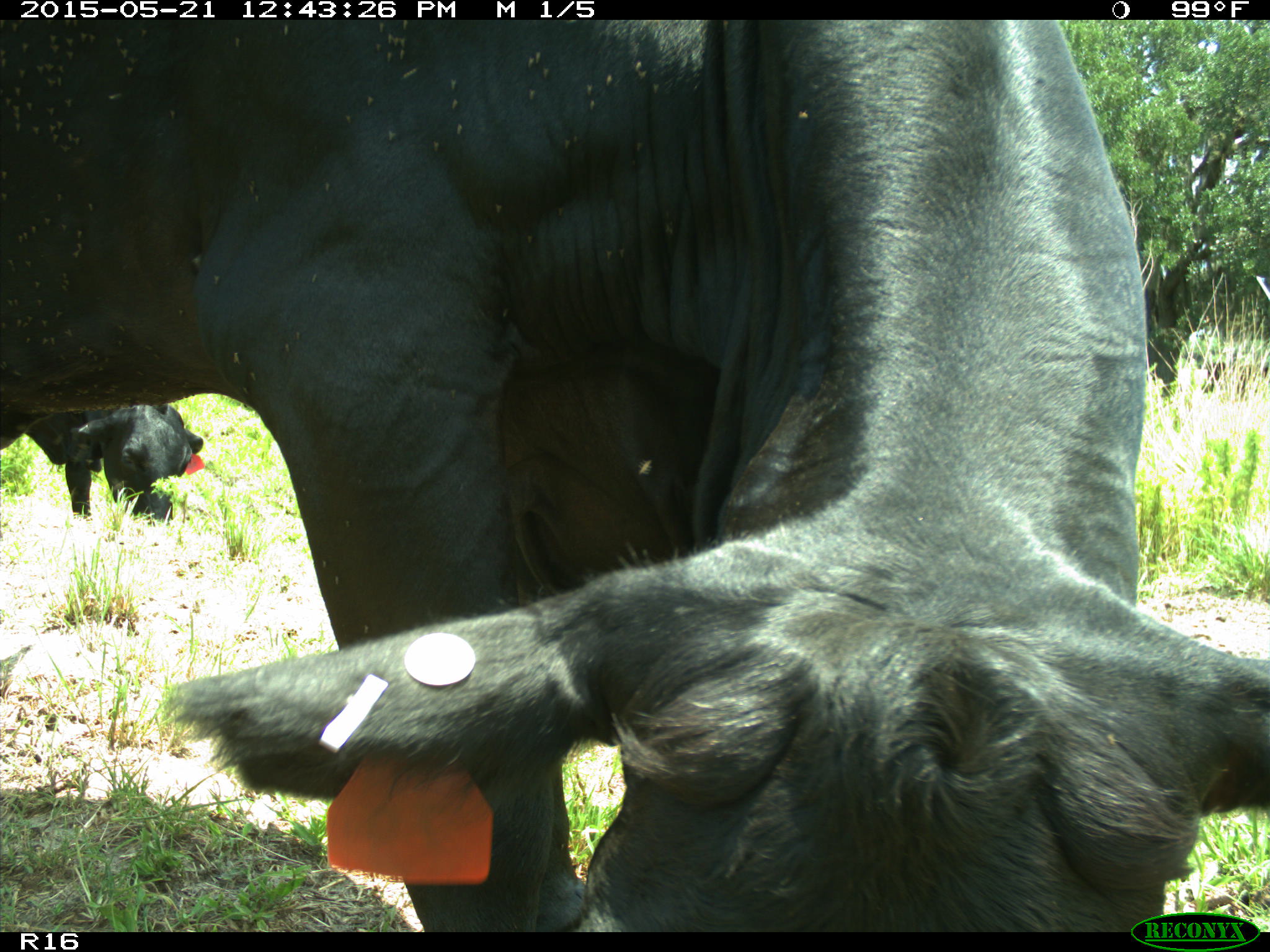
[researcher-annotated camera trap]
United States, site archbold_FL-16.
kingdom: Animalia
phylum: Chordata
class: Mammalia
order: Artiodactyla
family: Bovidae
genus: Bos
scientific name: Bos taurus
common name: domestic cow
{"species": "Bos taurus (domestic cow)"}